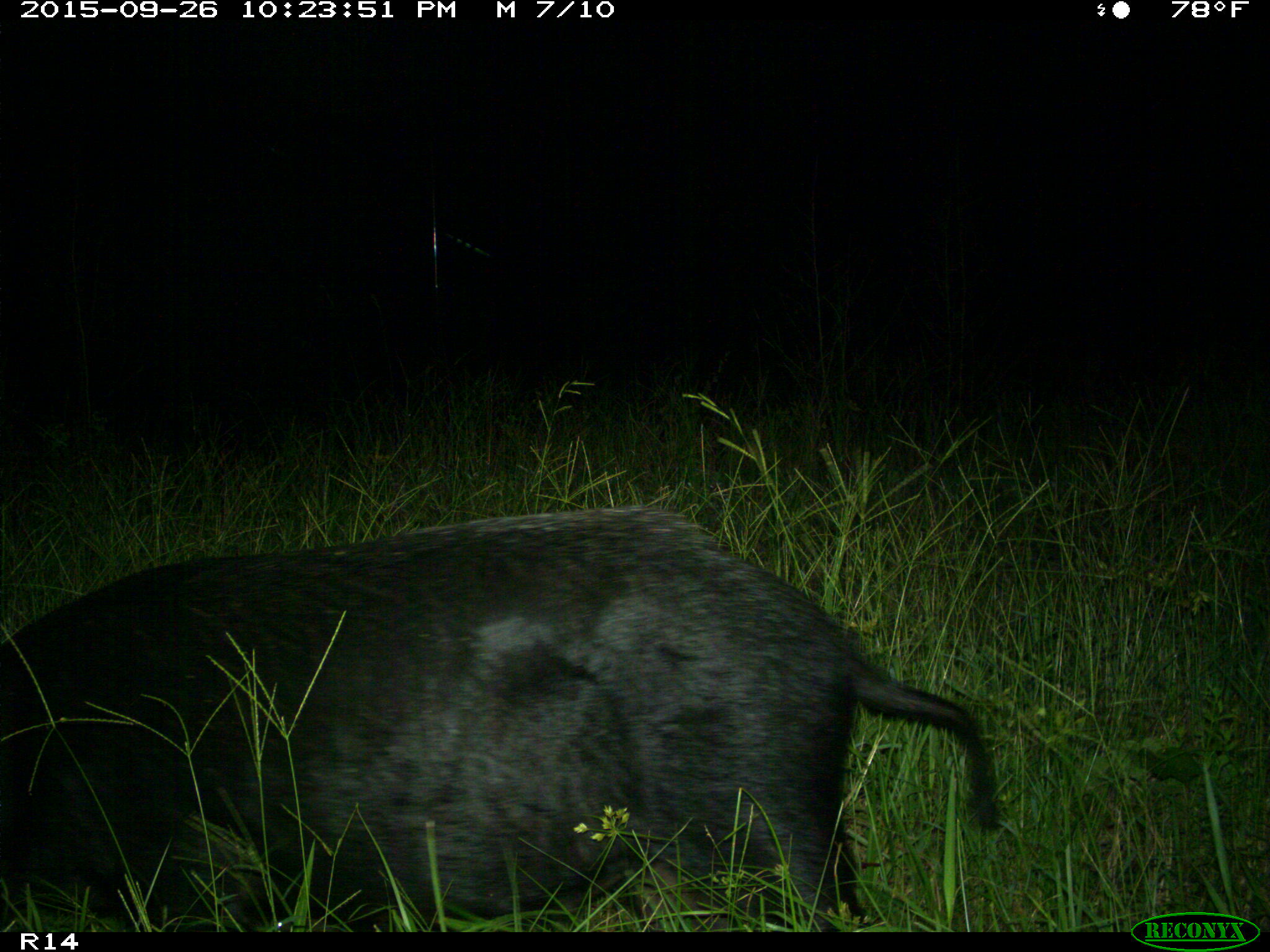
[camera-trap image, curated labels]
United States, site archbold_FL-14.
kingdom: Animalia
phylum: Chordata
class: Mammalia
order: Artiodactyla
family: Suidae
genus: Sus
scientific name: Sus scrofa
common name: wild boar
Sus scrofa (wild boar).